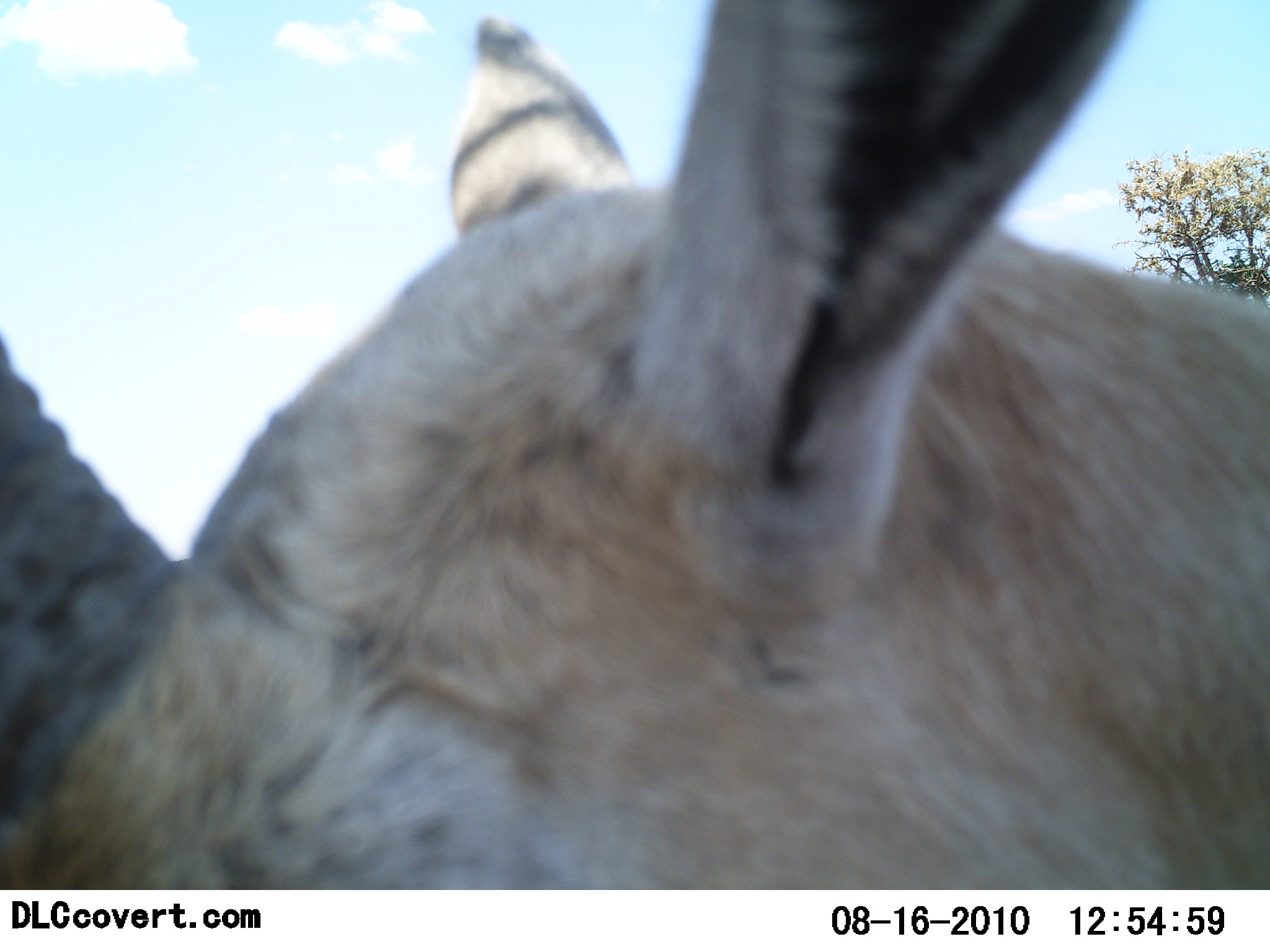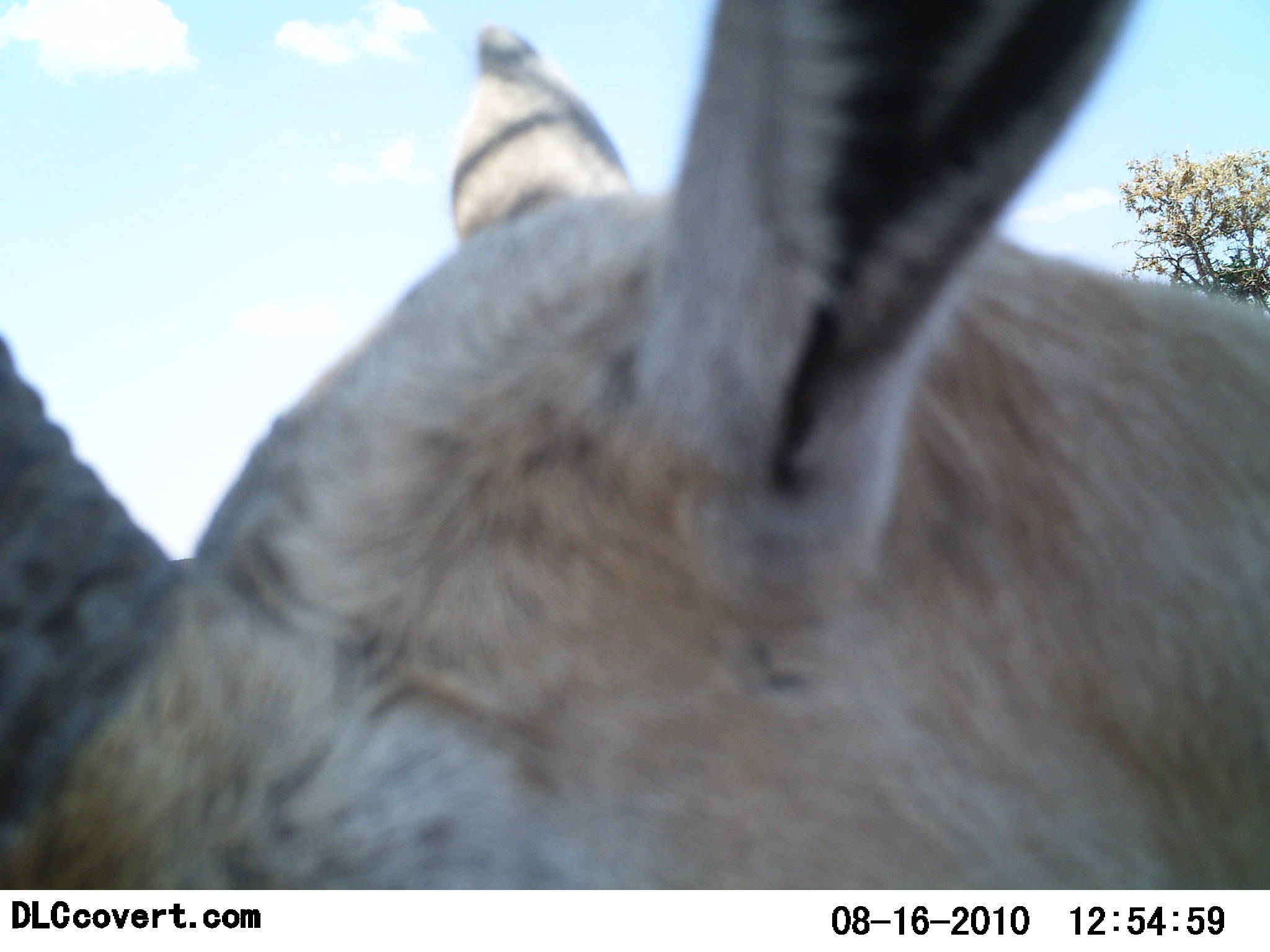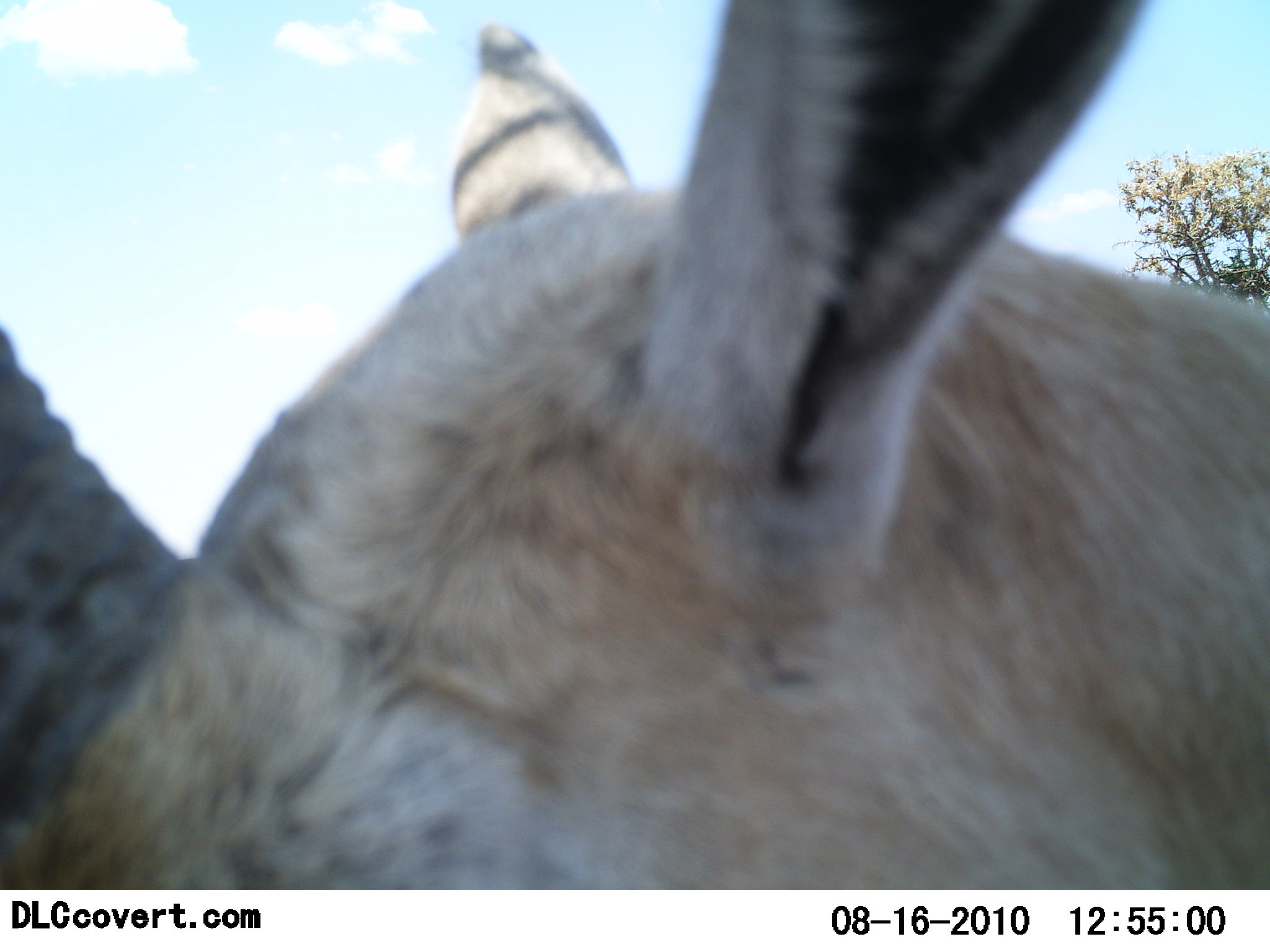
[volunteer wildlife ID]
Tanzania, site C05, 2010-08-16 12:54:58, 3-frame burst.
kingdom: Animalia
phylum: Chordata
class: Mammalia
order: Artiodactyla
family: Bovidae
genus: Nanger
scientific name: Nanger granti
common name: grant's gazelle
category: gazellegrants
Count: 1.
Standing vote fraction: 70%.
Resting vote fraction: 0%.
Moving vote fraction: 10%.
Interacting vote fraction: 10%.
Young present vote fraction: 0%.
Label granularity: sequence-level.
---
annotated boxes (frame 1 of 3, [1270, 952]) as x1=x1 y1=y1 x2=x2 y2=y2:
animal: x1=1 y1=1 x2=1270 y2=889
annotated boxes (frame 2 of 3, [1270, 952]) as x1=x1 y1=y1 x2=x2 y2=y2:
animal: x1=2 y1=1 x2=1270 y2=889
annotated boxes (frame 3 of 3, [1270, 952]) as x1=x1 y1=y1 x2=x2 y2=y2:
animal: x1=1 y1=2 x2=1270 y2=889